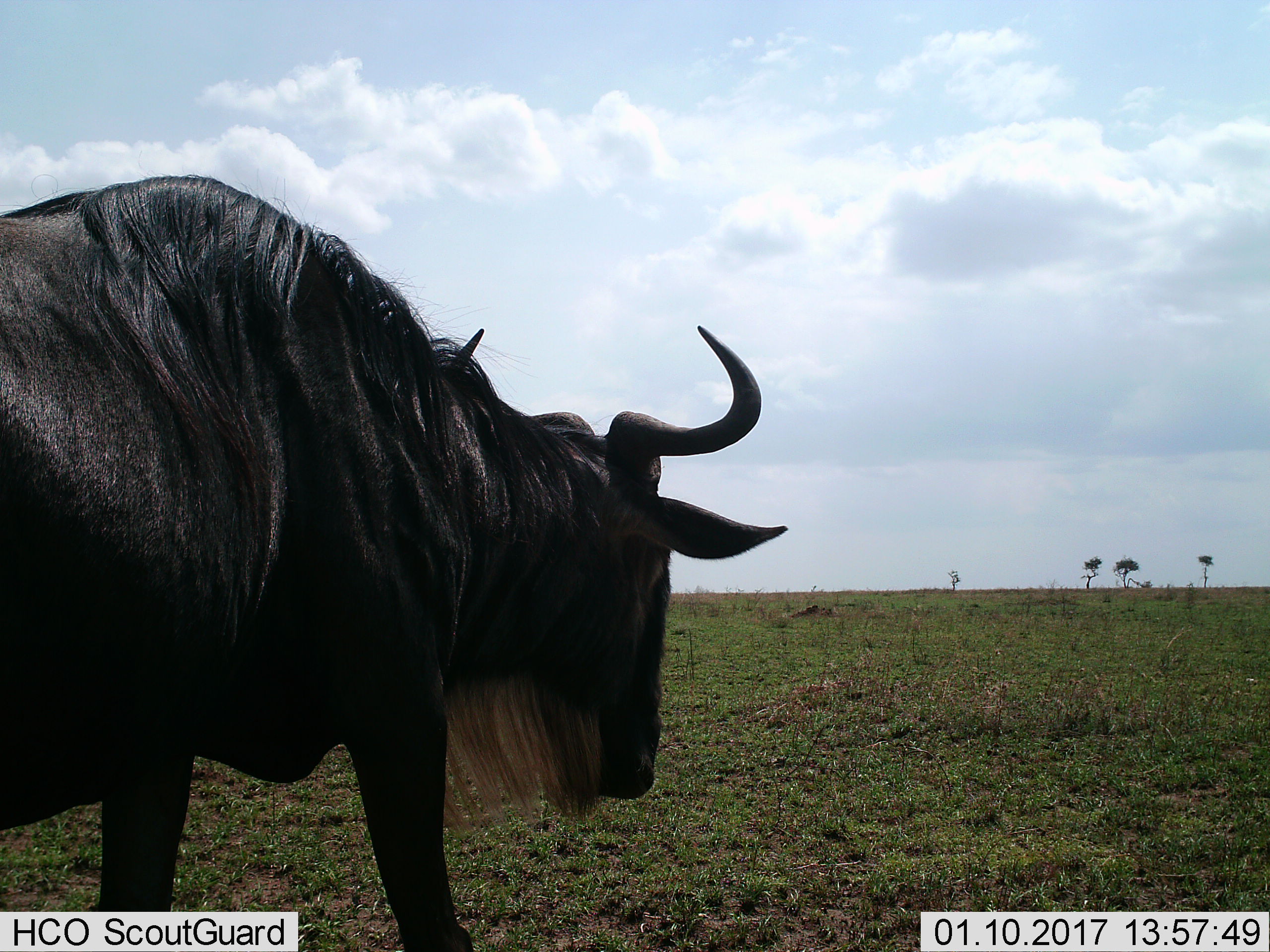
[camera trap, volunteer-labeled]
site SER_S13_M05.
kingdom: Animalia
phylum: Chordata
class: Mammalia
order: Artiodactyla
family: Bovidae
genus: Connochaetes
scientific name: Connochaetes taurinus taurinus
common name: blue wildebeest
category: wildebeestblue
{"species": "wildebeestblue (blue wildebeest) (Connochaetes taurinus taurinus)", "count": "1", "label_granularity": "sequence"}